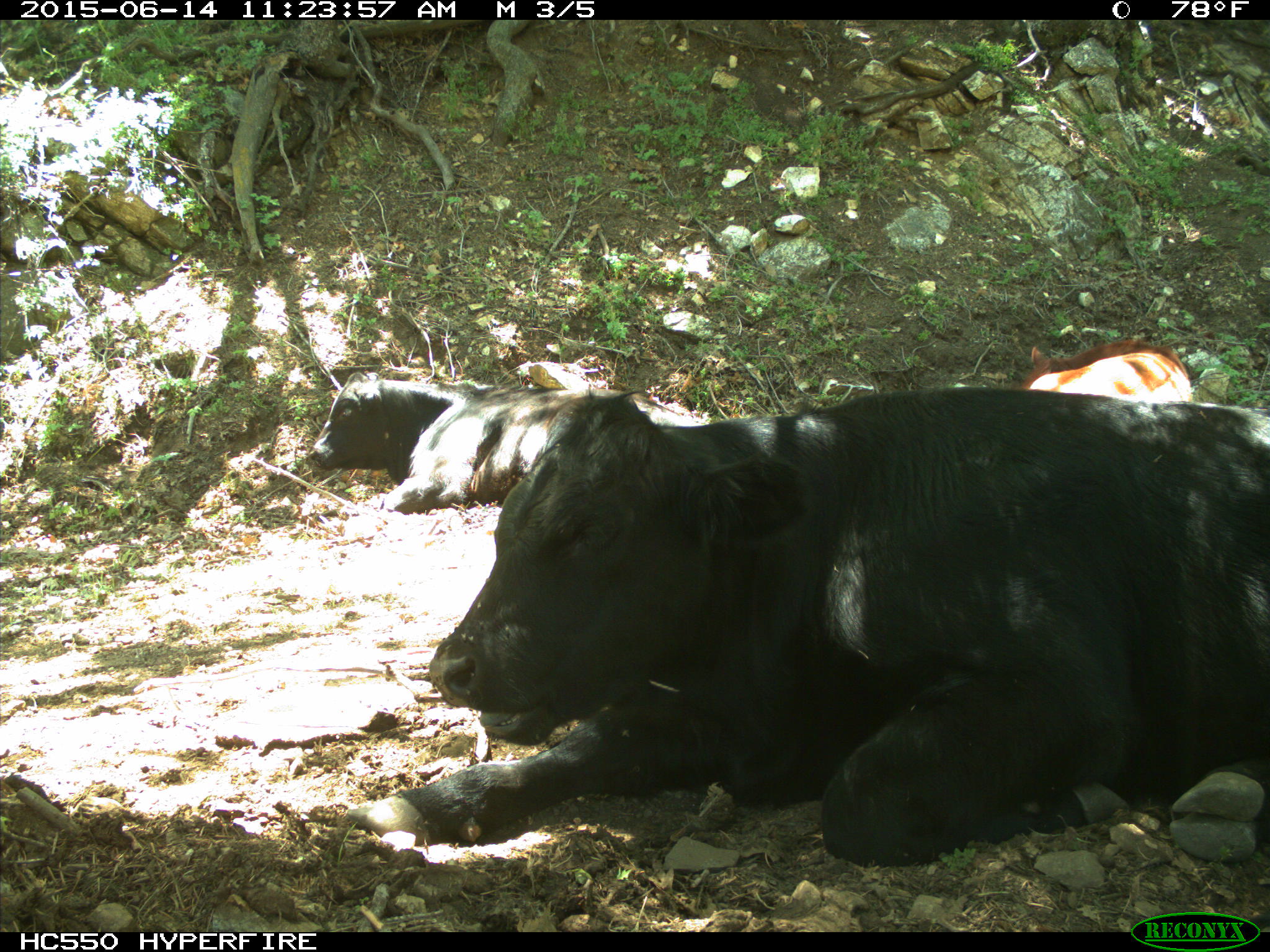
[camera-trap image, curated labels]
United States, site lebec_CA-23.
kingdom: Animalia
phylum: Chordata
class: Mammalia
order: Artiodactyla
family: Bovidae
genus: Bos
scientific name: Bos taurus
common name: domestic cow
Bos taurus (domestic cow).